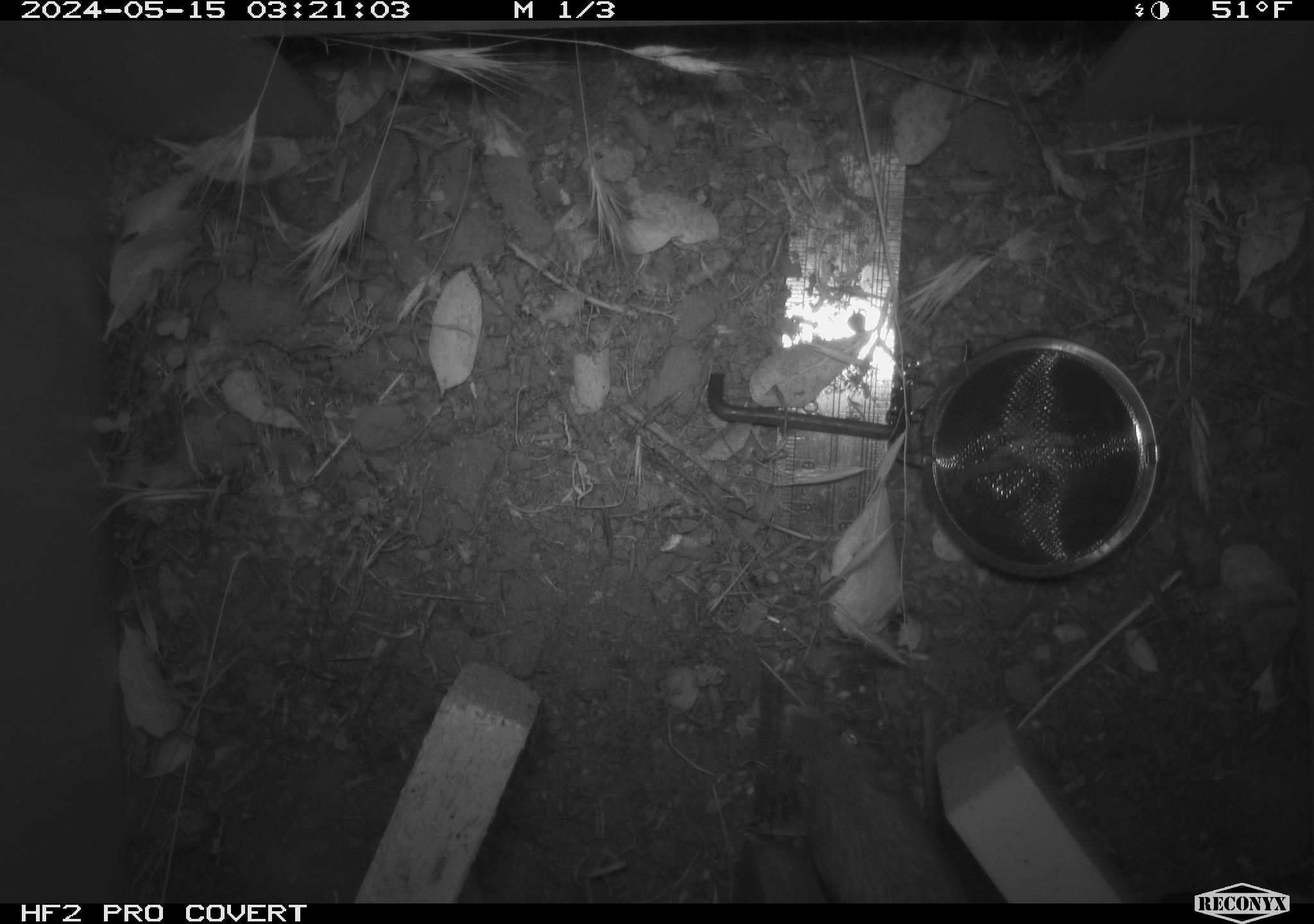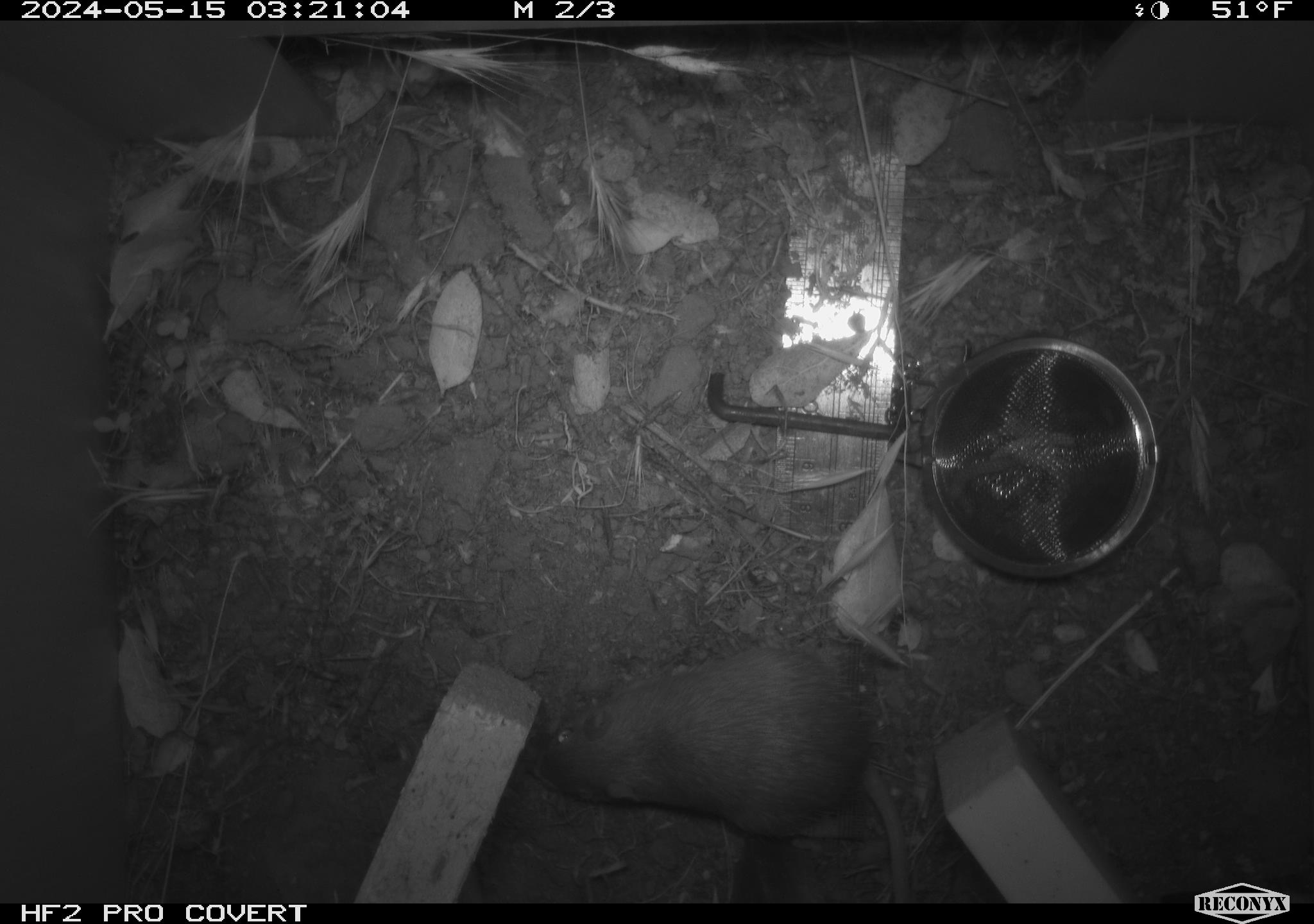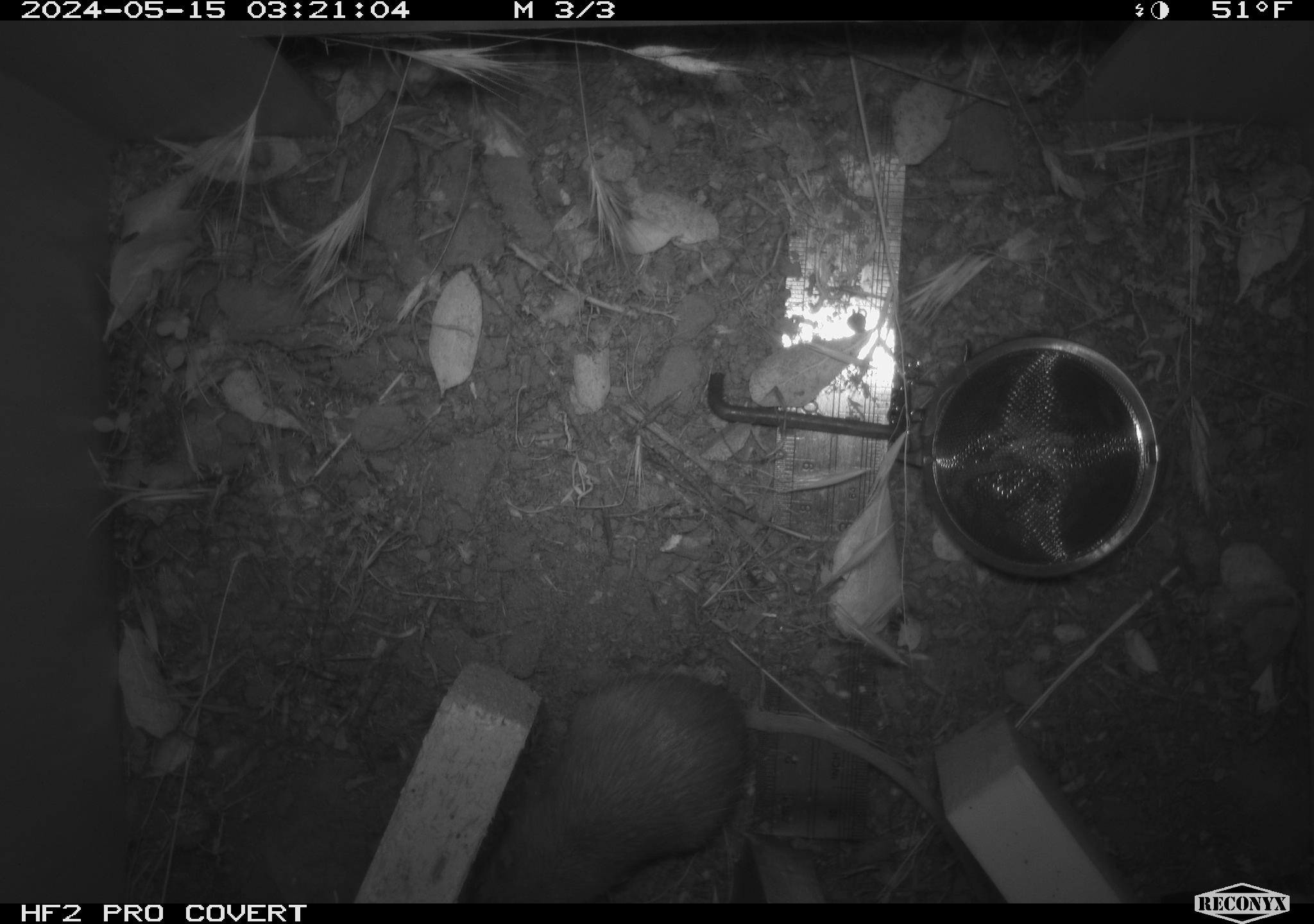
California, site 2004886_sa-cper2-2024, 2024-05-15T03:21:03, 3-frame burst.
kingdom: Animalia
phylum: Chordata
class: Mammalia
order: Rodentia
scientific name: Rodentia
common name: rodent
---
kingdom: Animalia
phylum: Chordata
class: Mammalia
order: Rodentia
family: Heteromyidae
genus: Dipodomys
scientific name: Dipodomys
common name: kangaroo rats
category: dipodomys species